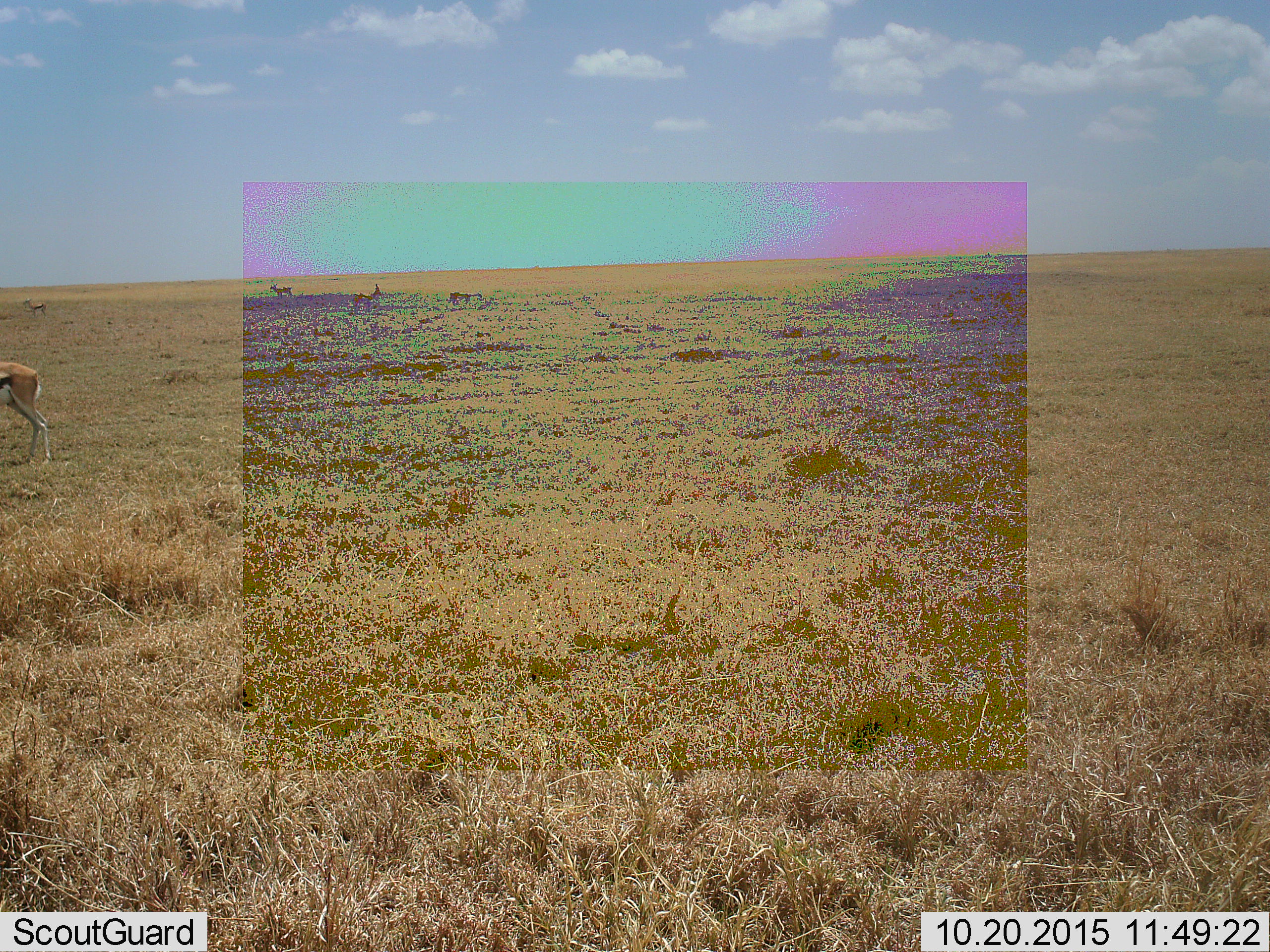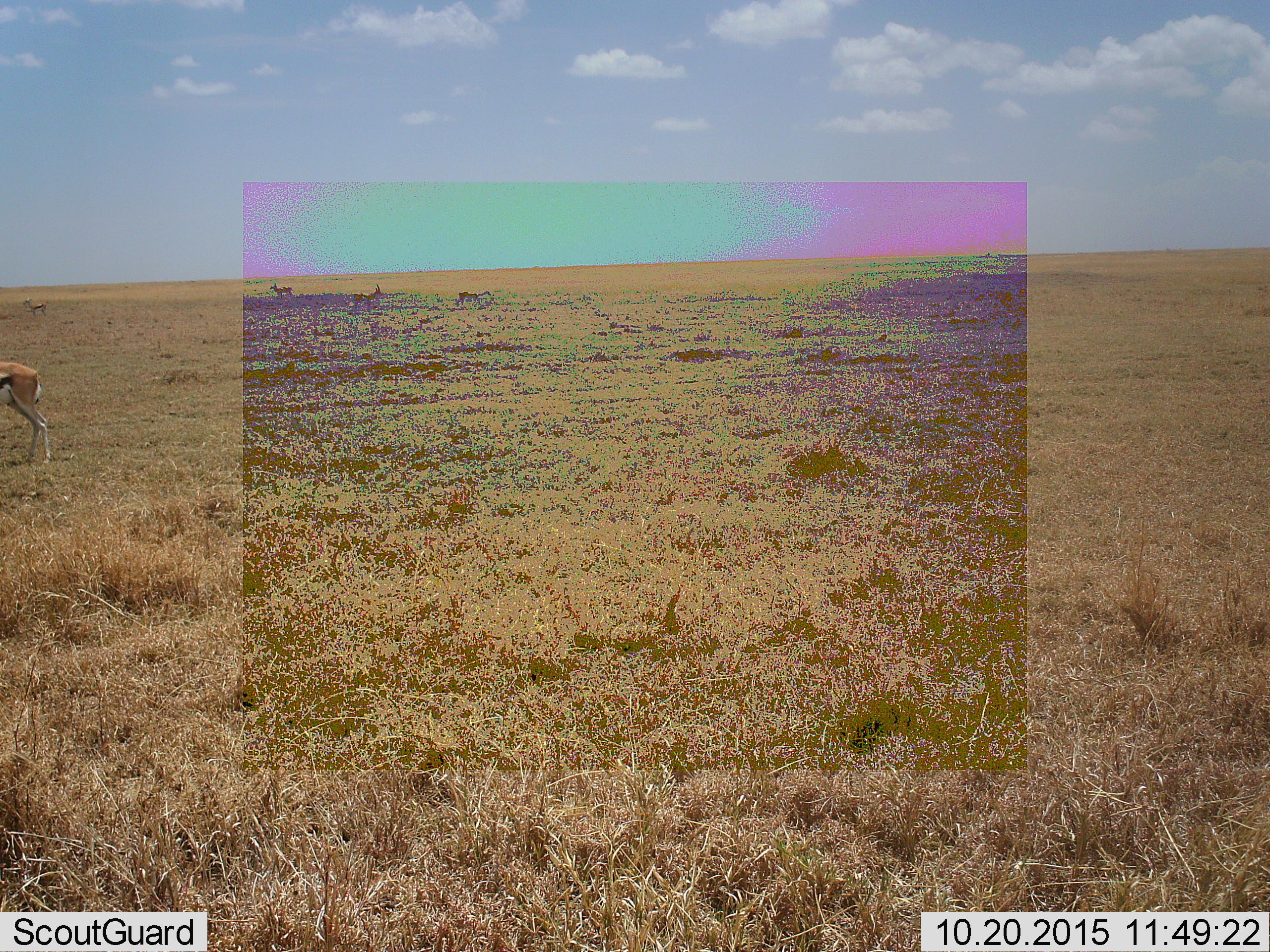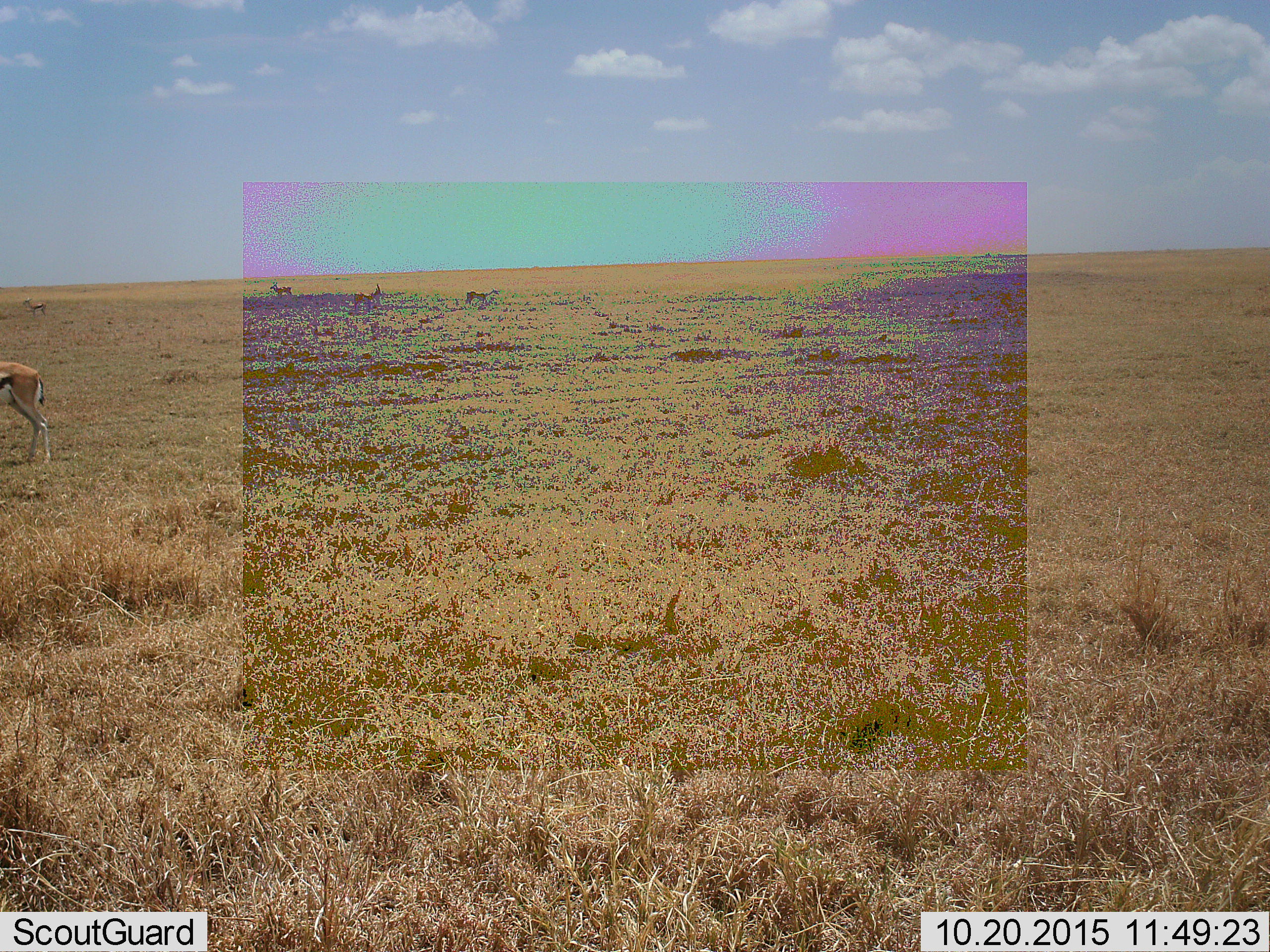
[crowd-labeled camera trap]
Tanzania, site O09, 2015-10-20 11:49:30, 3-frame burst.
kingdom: Animalia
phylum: Chordata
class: Mammalia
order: Artiodactyla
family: Bovidae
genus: Eudorcas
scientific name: Eudorcas thomsonii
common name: thomson's gazelle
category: gazellethomsons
Gazellethomsons (thomson's gazelle) (Eudorcas thomsonii), count 5. Behavior (volunteer vote fractions): standing 71%, resting 0%, moving 71%, interacting 0%. Young present (vote fraction): 0%. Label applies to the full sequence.